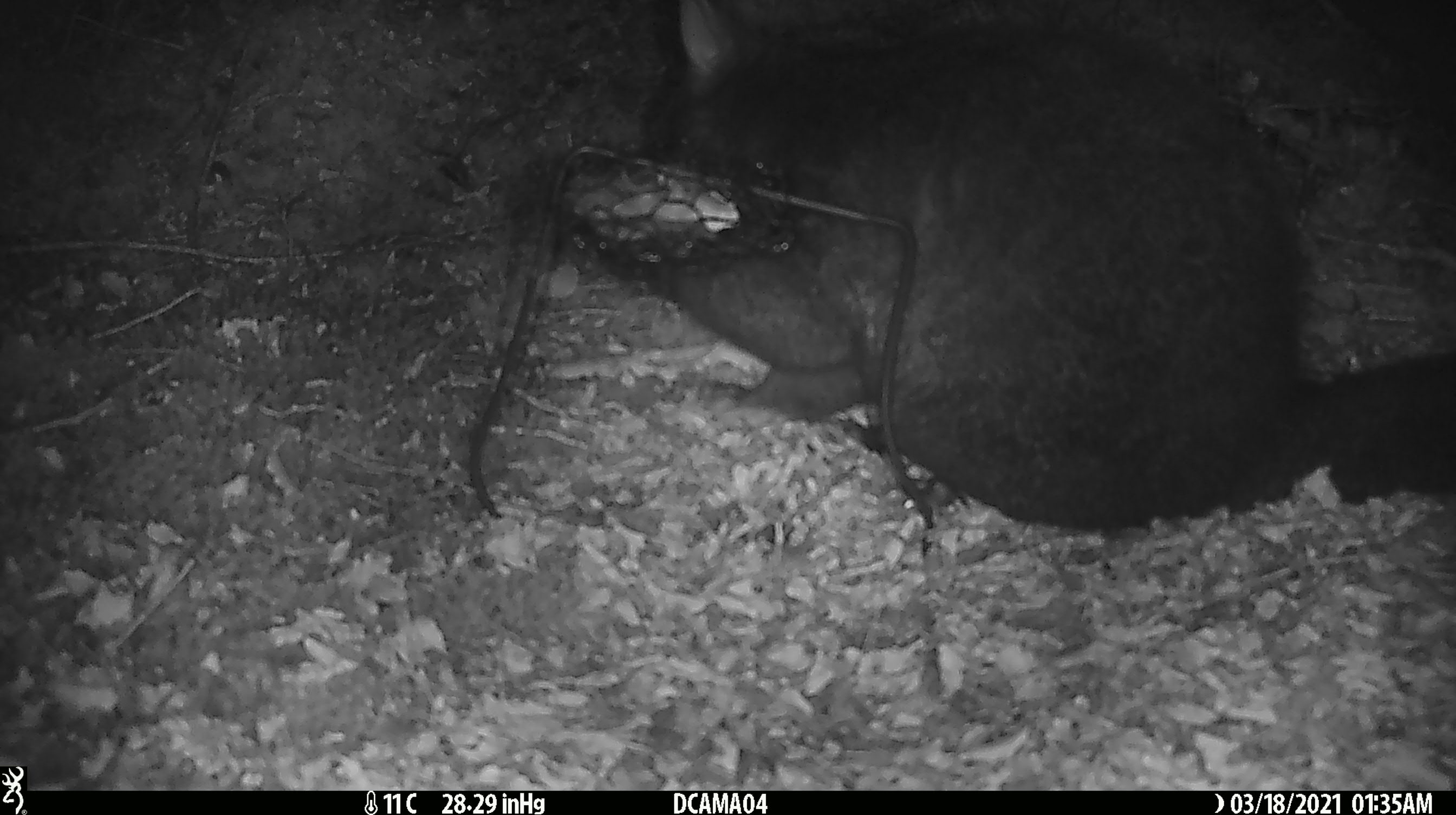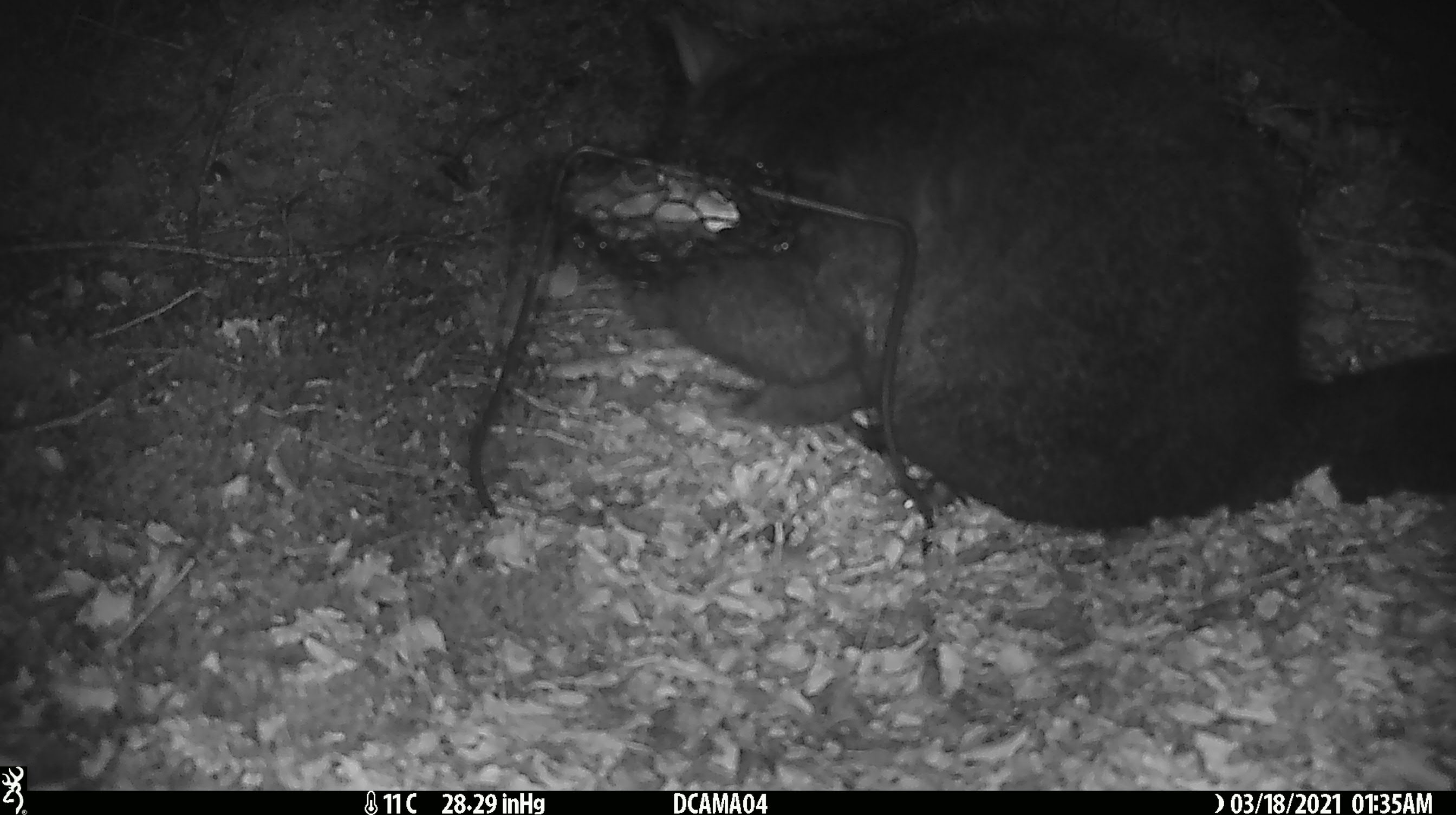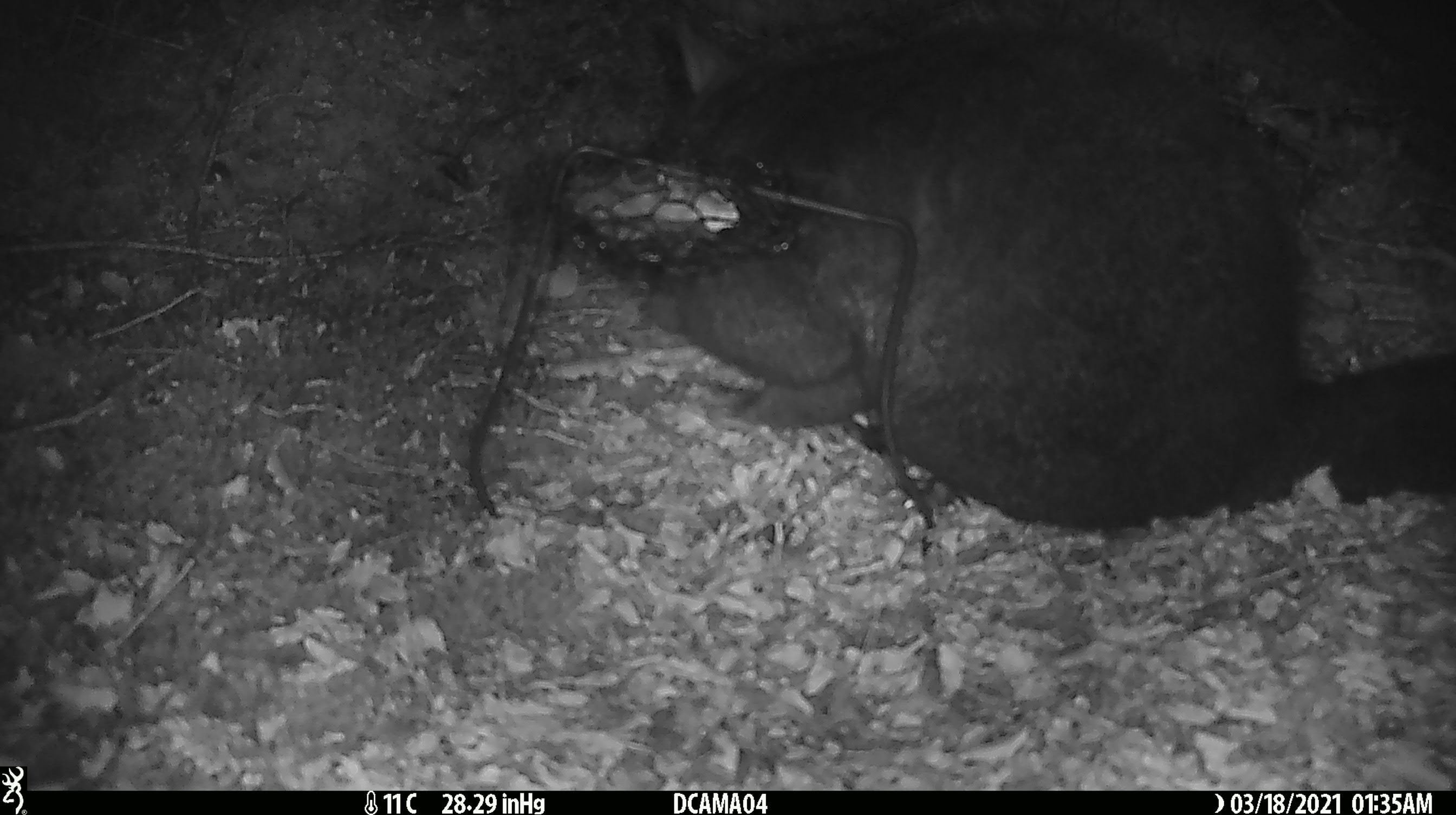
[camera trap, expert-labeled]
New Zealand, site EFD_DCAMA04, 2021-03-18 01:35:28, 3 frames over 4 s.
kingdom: Animalia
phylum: Chordata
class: Mammalia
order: Diprotodontia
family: Phalangeridae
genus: Trichosurus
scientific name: Trichosurus vulpecula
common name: common brushtail possum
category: possum